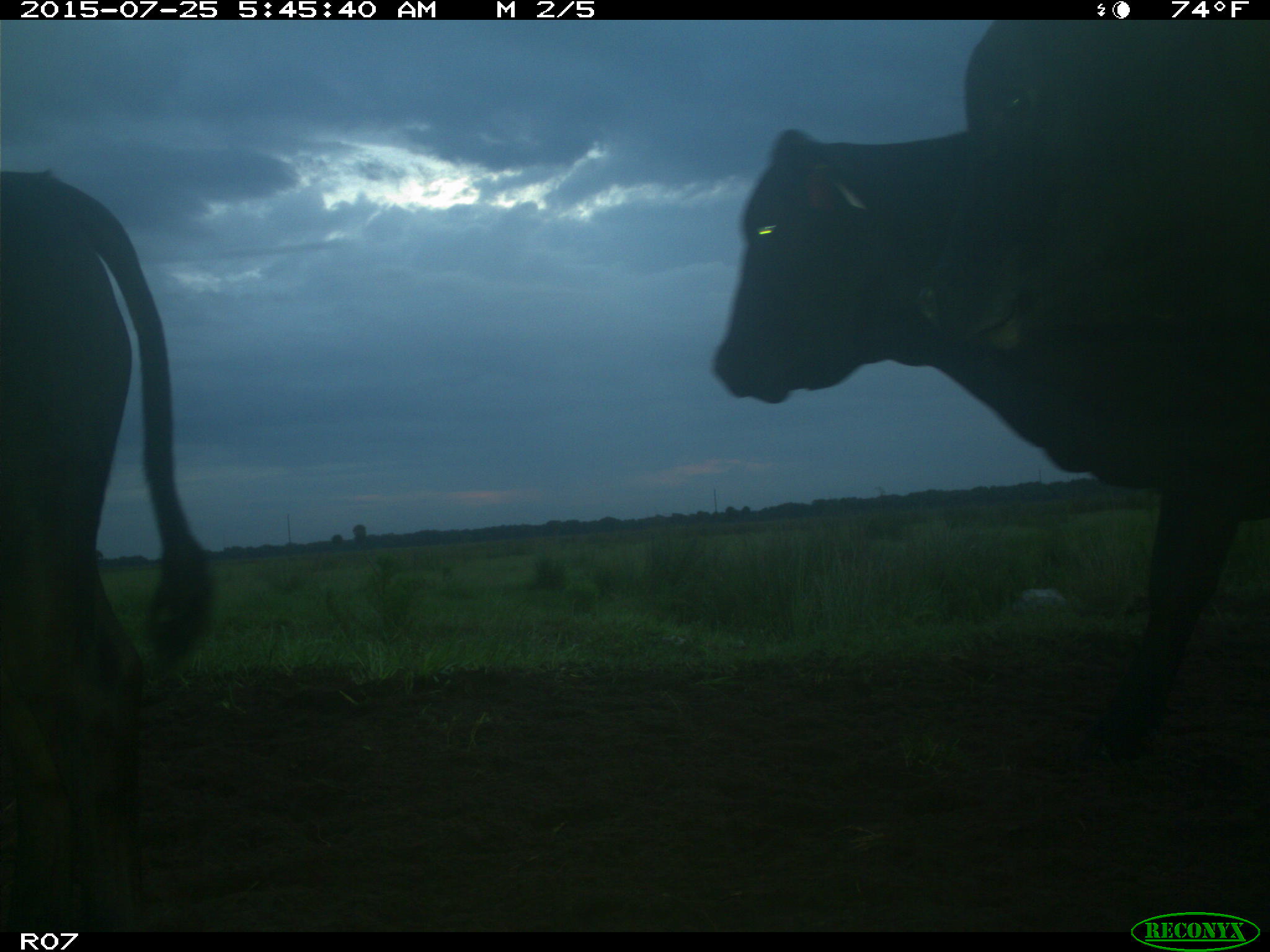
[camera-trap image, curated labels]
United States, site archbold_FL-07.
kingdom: Animalia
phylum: Chordata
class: Mammalia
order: Artiodactyla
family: Bovidae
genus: Bos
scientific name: Bos taurus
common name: domestic cow